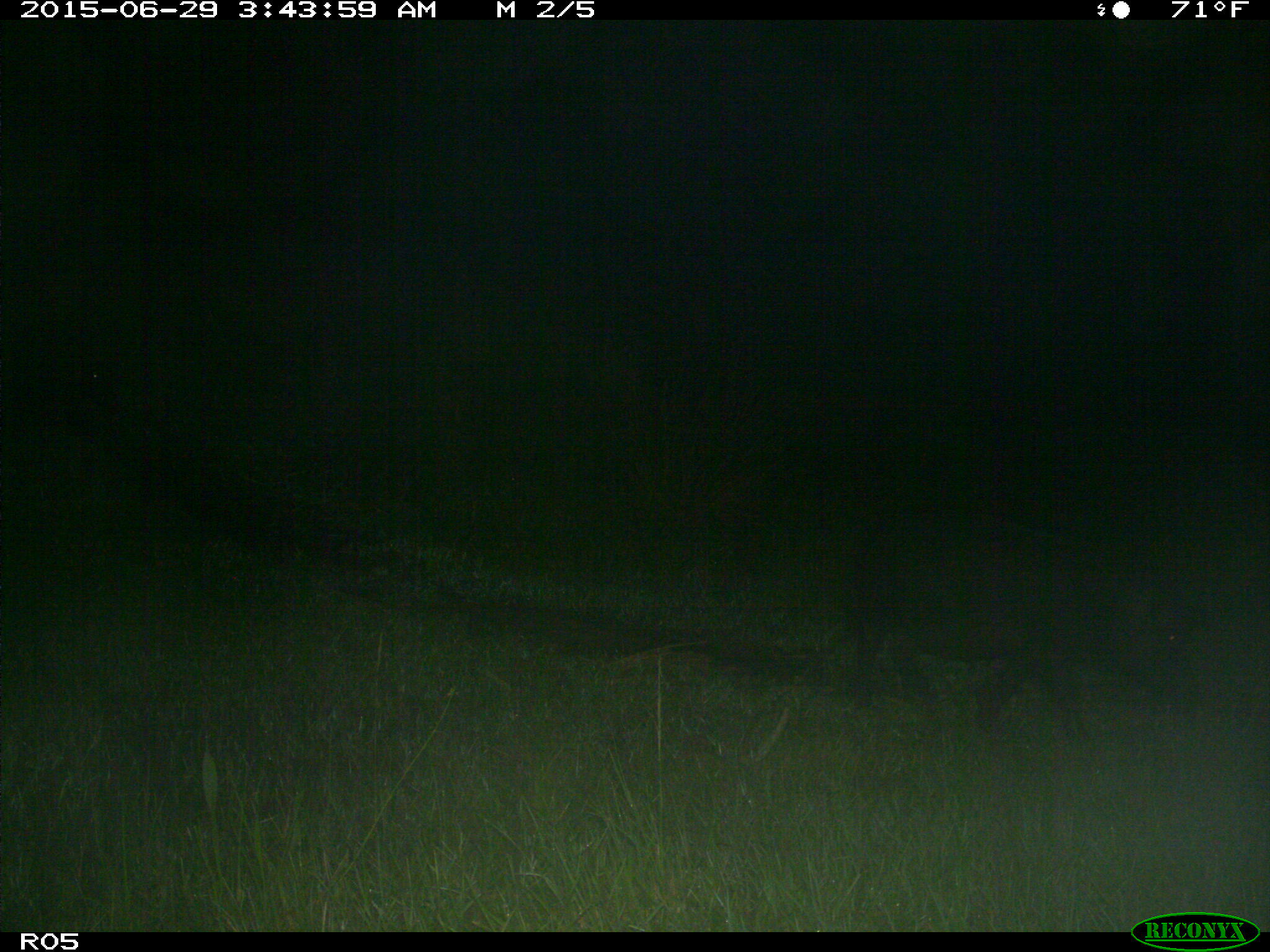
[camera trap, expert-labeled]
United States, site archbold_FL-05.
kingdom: Animalia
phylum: Chordata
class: Mammalia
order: Artiodactyla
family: Suidae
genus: Sus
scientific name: Sus scrofa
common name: wild boar